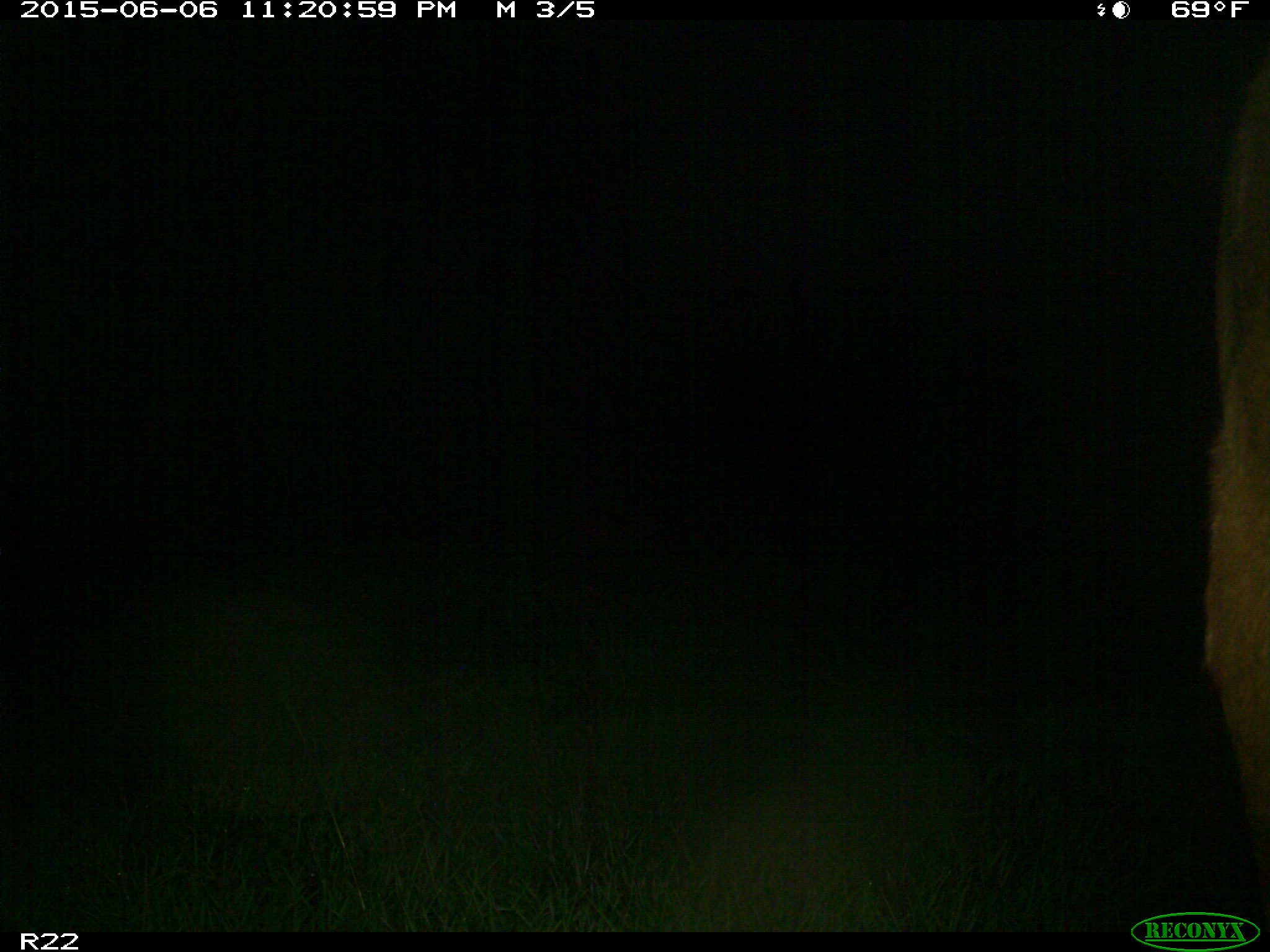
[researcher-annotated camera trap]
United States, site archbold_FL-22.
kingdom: Animalia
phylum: Chordata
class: Mammalia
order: Artiodactyla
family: Bovidae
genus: Bos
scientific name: Bos taurus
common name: domestic cow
Bos taurus (domestic cow).